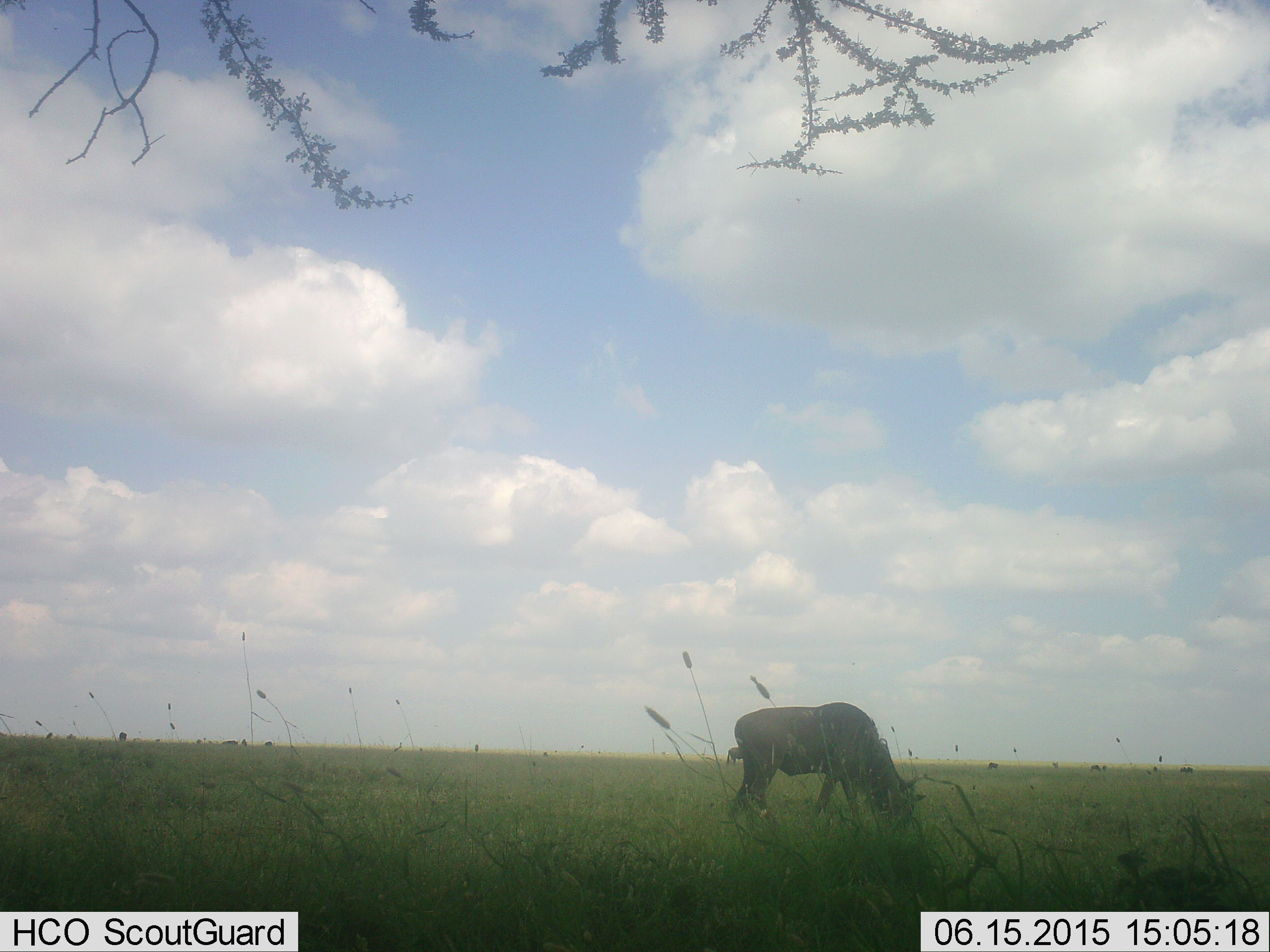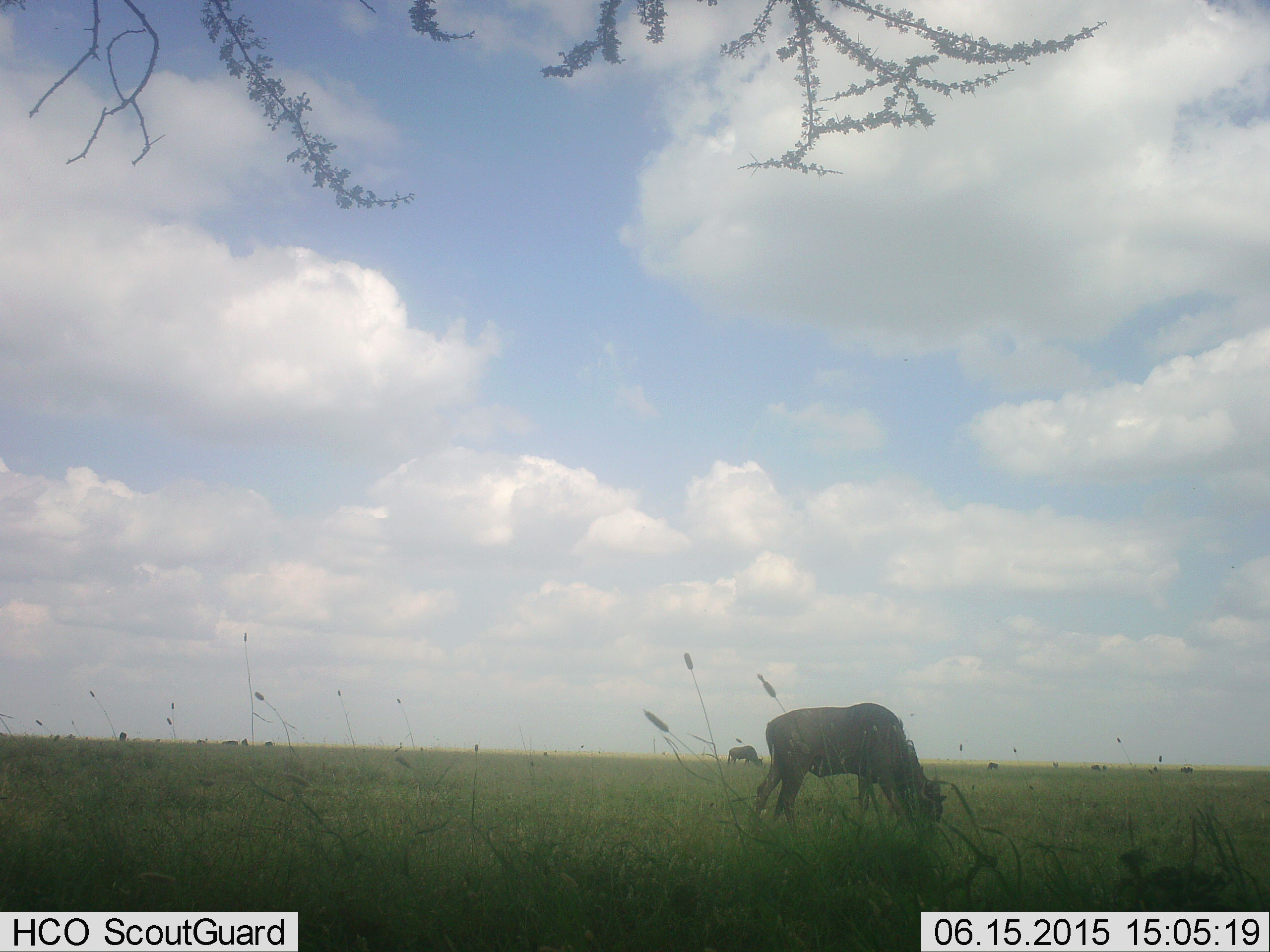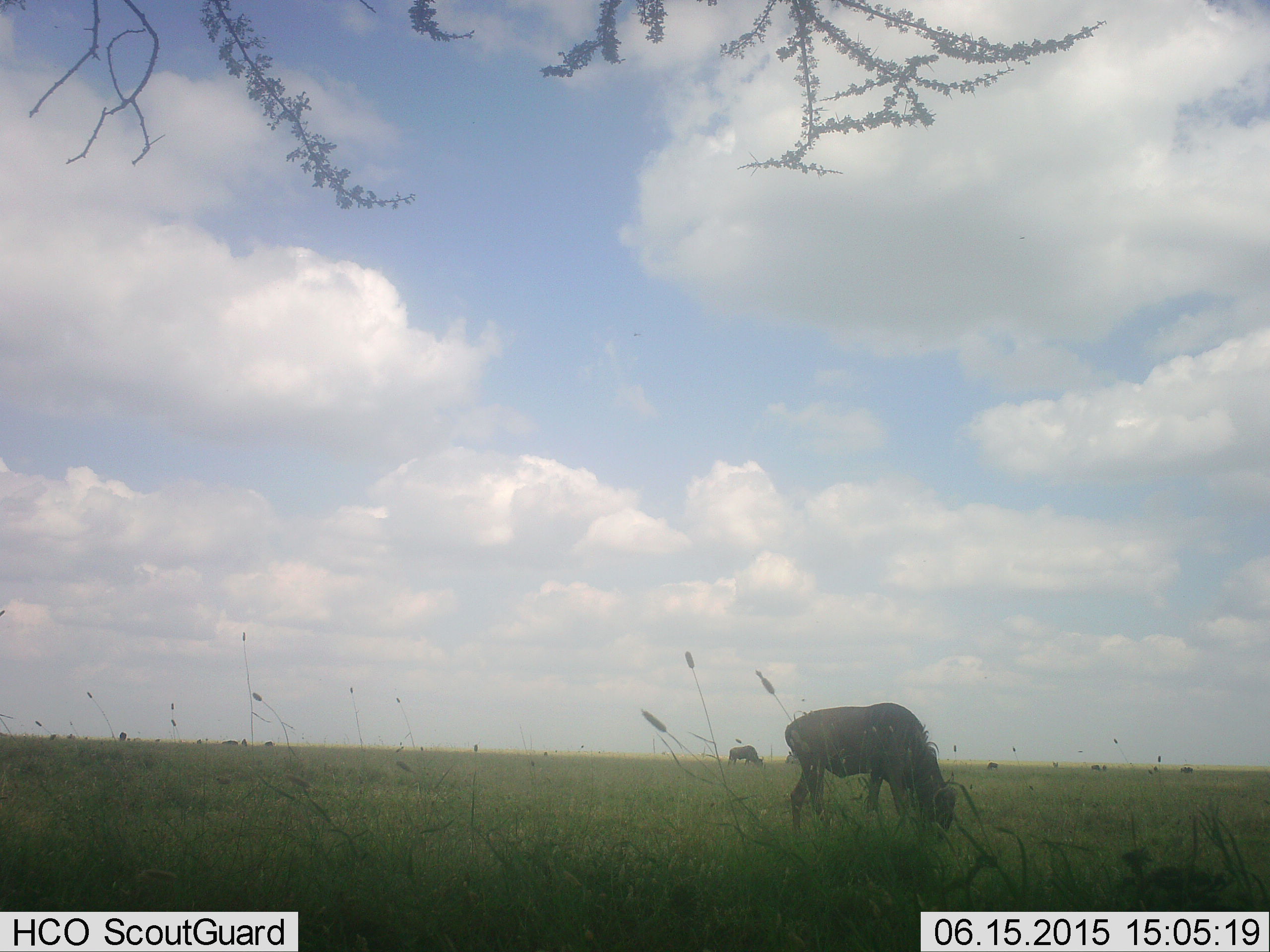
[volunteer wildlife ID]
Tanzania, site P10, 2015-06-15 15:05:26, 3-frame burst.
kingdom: Animalia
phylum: Chordata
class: Mammalia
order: Artiodactyla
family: Bovidae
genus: Connochaetes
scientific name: Connochaetes taurinus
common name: blue wildebeest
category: wildebeest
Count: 2.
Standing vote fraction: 20%.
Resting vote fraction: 0%.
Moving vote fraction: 40%.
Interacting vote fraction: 0%.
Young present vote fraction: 0%.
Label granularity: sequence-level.